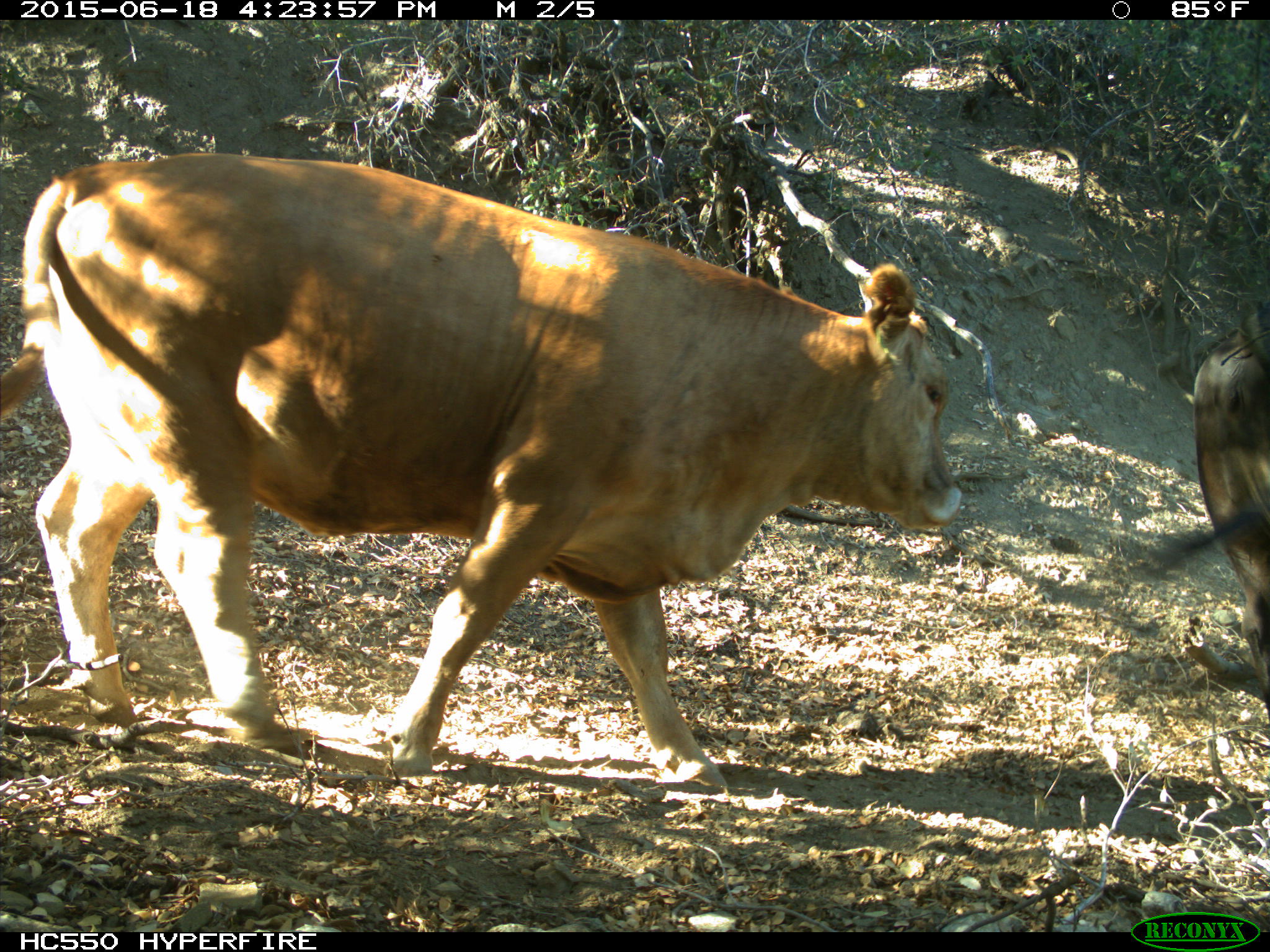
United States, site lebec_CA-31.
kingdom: Animalia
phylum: Chordata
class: Mammalia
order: Artiodactyla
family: Bovidae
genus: Bos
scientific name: Bos taurus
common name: domestic cow